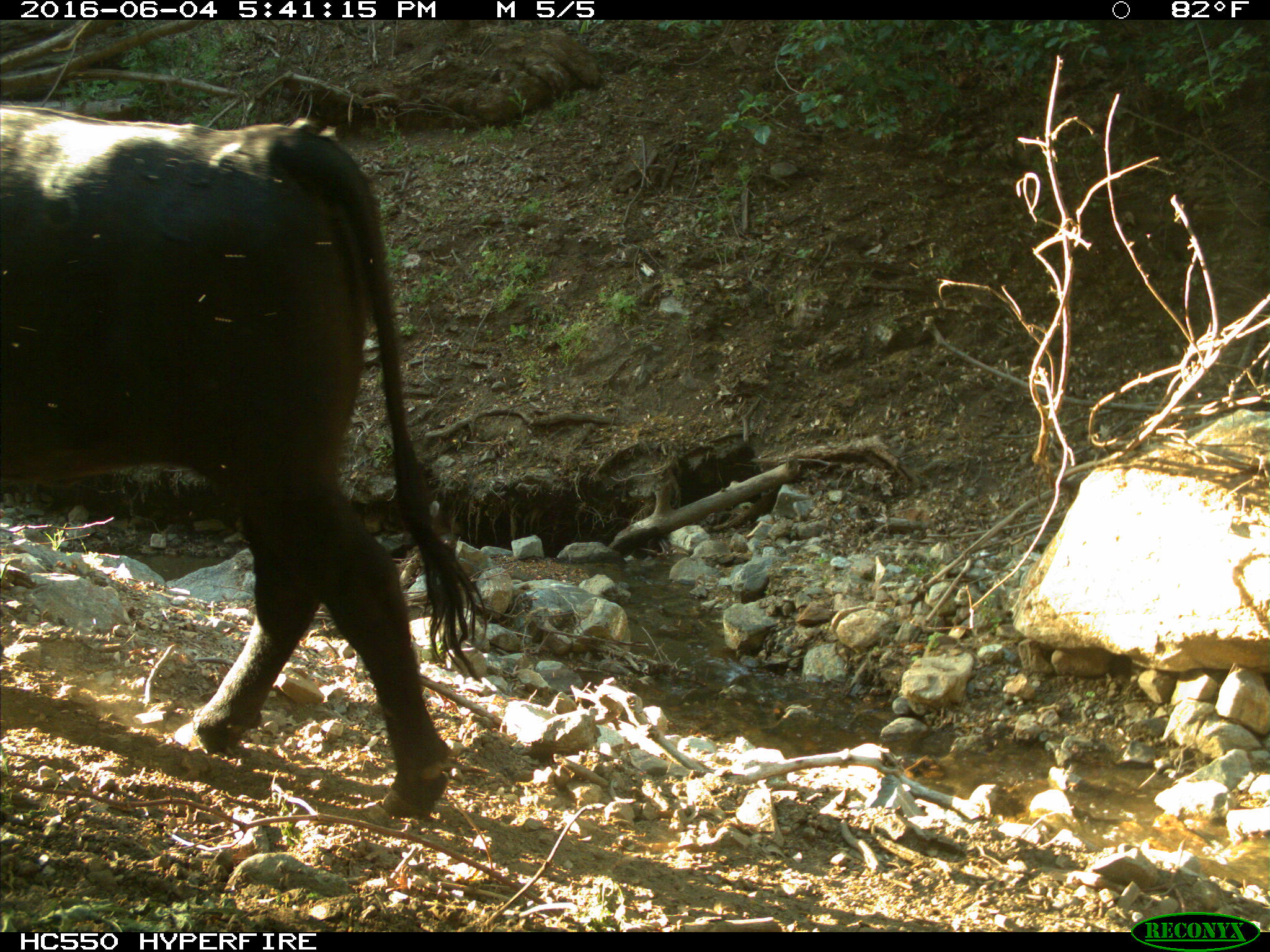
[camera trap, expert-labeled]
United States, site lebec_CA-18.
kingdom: Animalia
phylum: Chordata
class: Mammalia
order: Artiodactyla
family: Bovidae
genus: Bos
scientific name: Bos taurus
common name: domestic cow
Bos taurus (domestic cow).